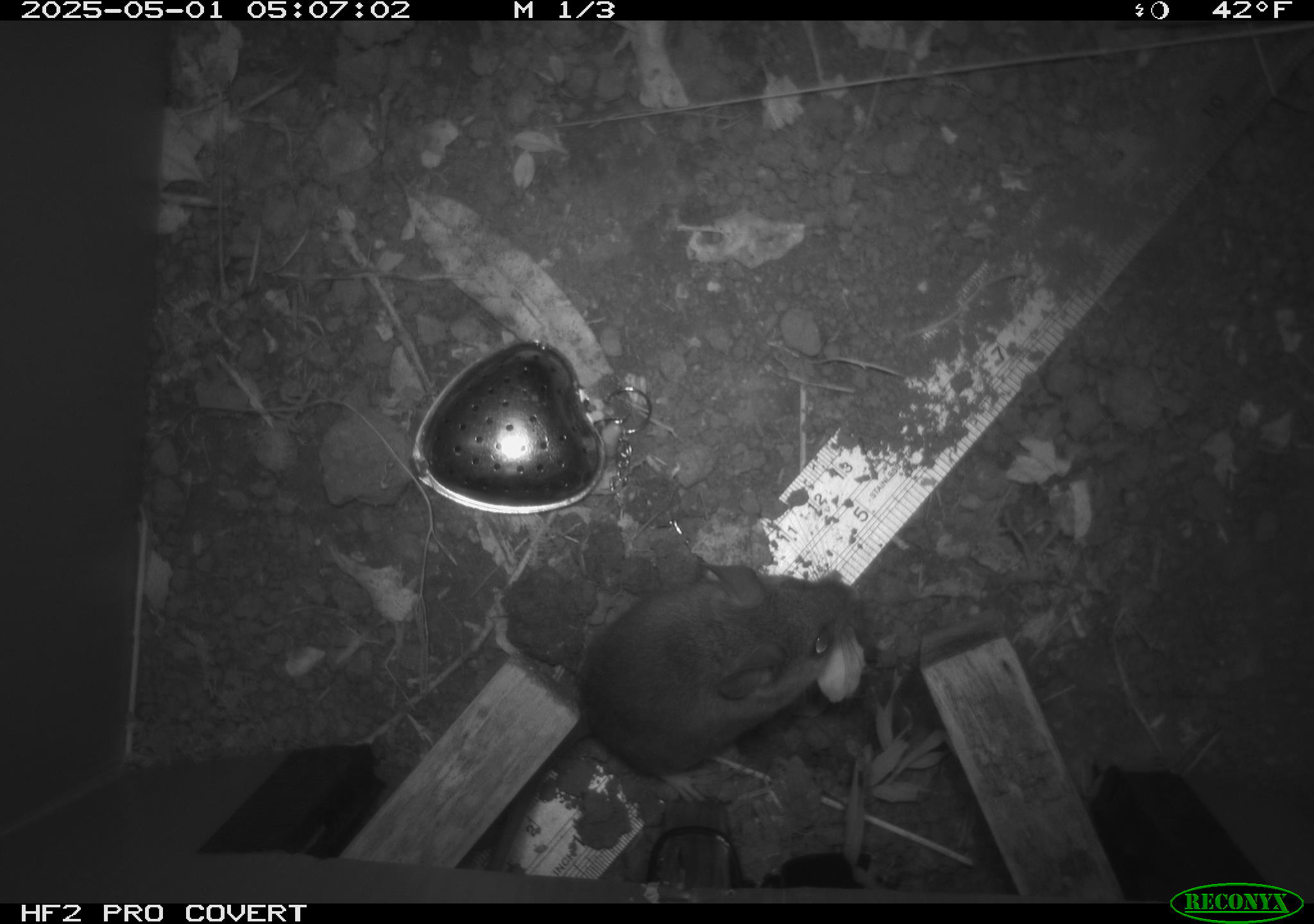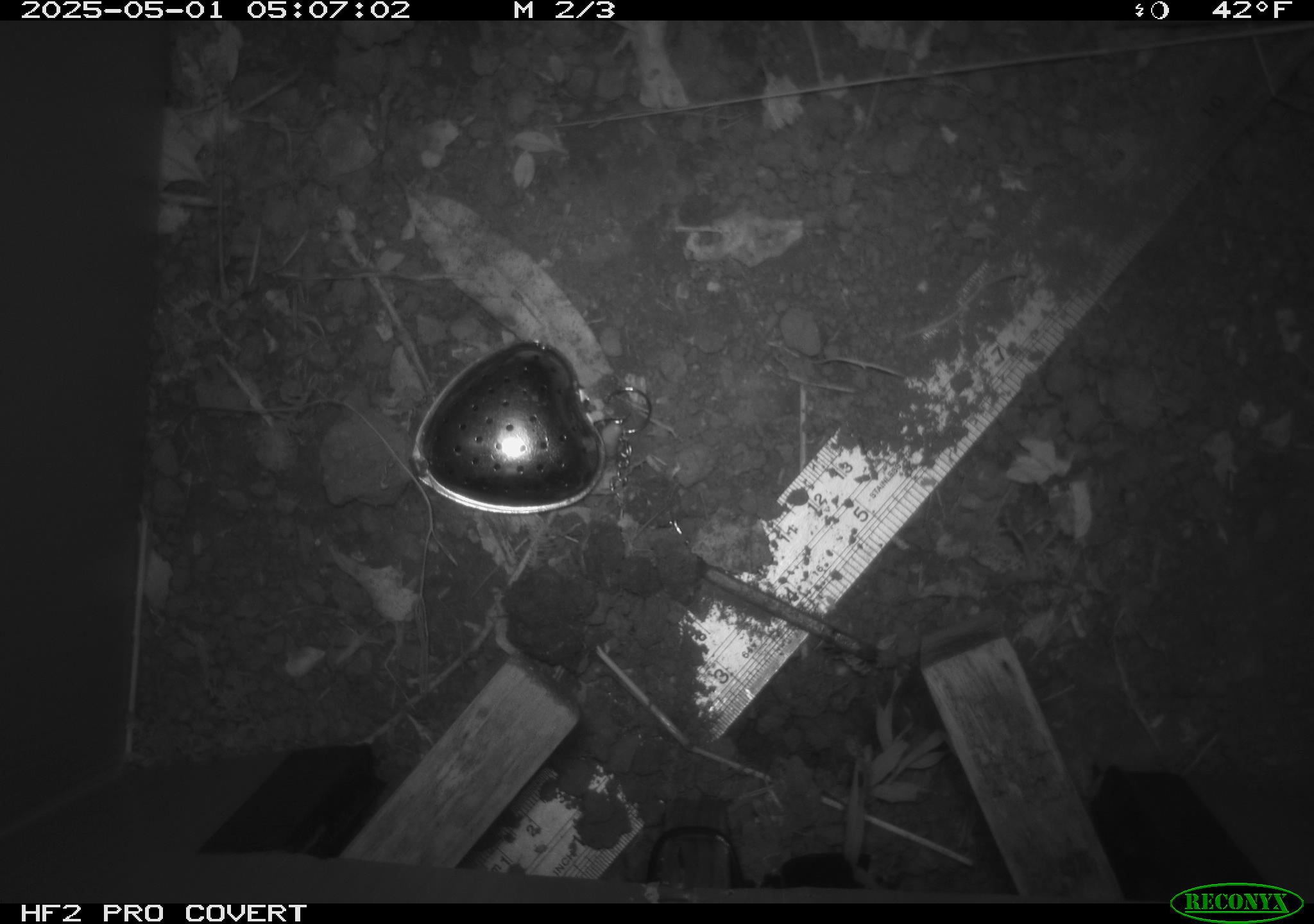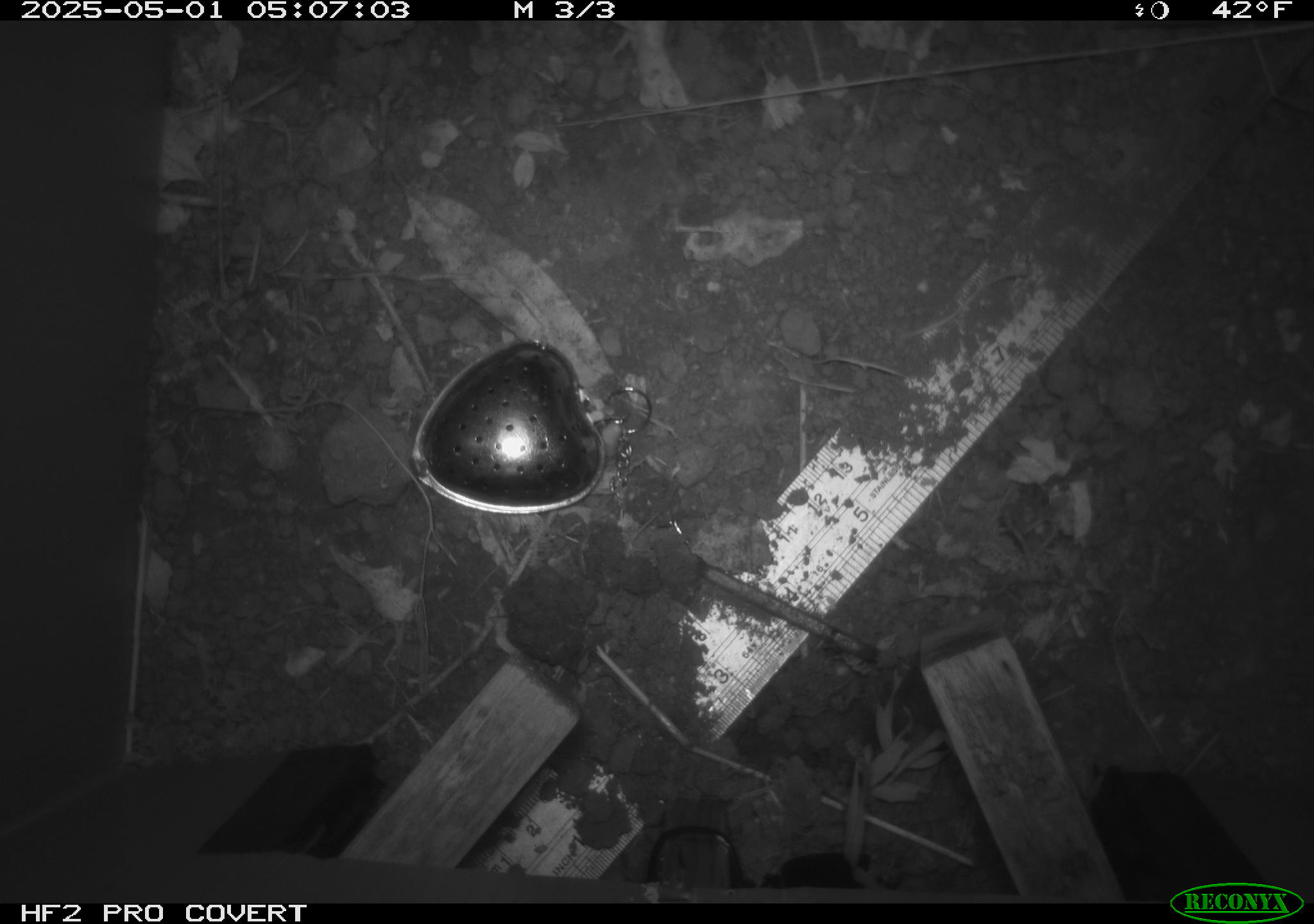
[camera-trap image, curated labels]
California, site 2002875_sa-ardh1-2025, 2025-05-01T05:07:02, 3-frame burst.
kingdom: Animalia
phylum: Chordata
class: Mammalia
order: Rodentia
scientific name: Rodentia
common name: mouse species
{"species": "mouse species (Rodentia)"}